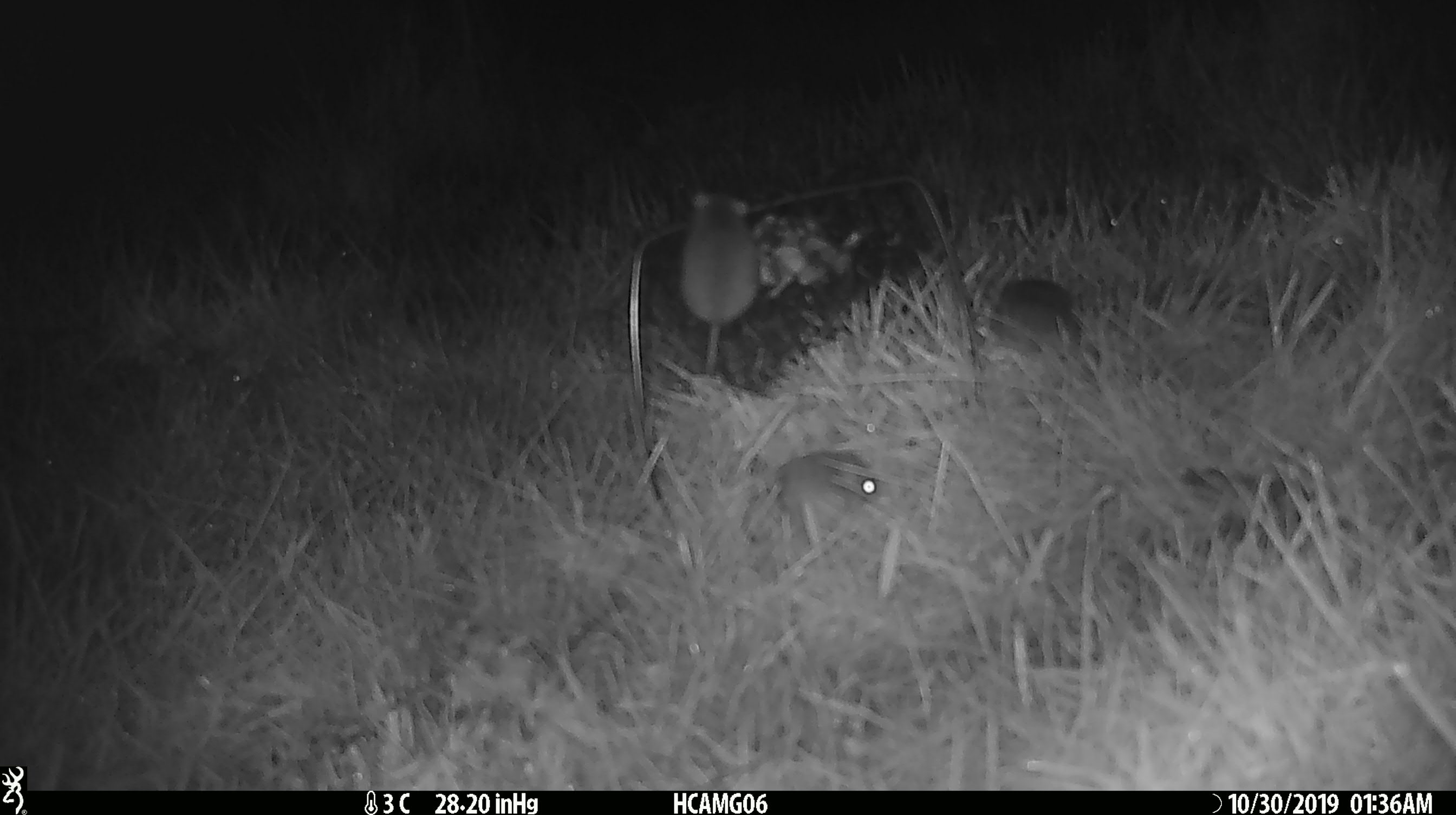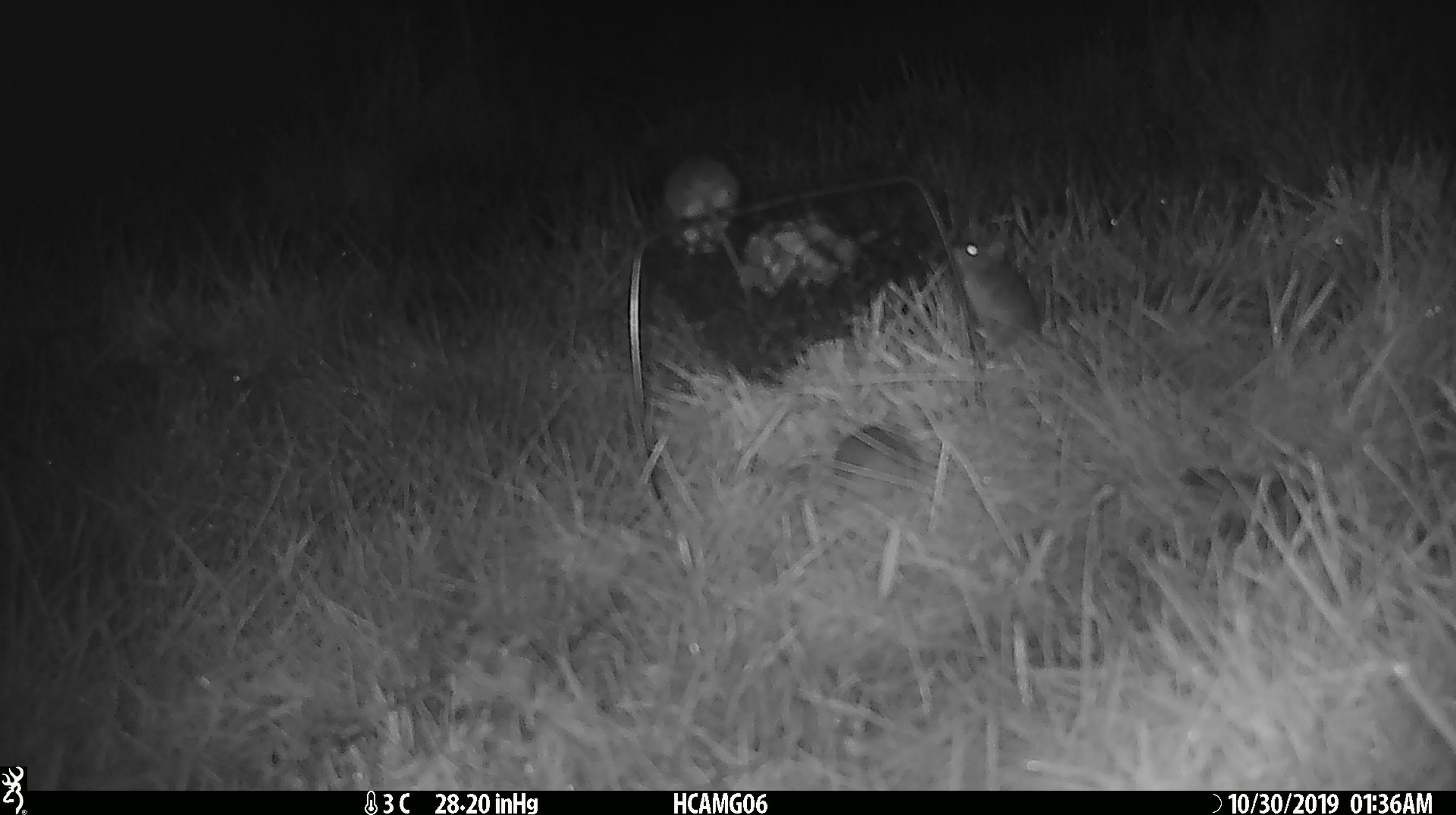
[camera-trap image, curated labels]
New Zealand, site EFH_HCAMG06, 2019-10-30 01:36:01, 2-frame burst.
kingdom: Animalia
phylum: Chordata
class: Mammalia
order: Rodentia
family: Muridae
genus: Mus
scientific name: Mus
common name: mouse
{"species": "mouse (Mus)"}